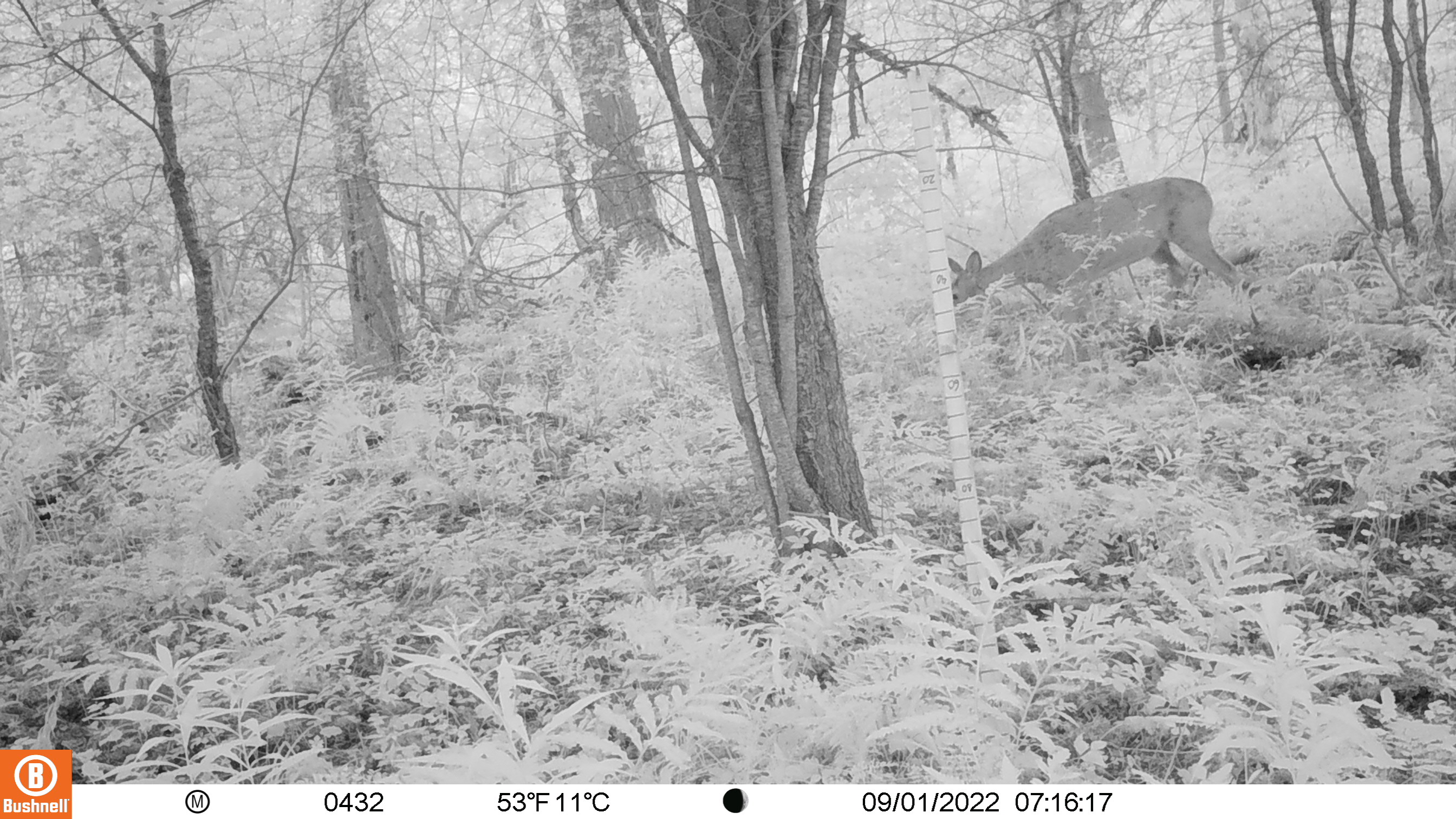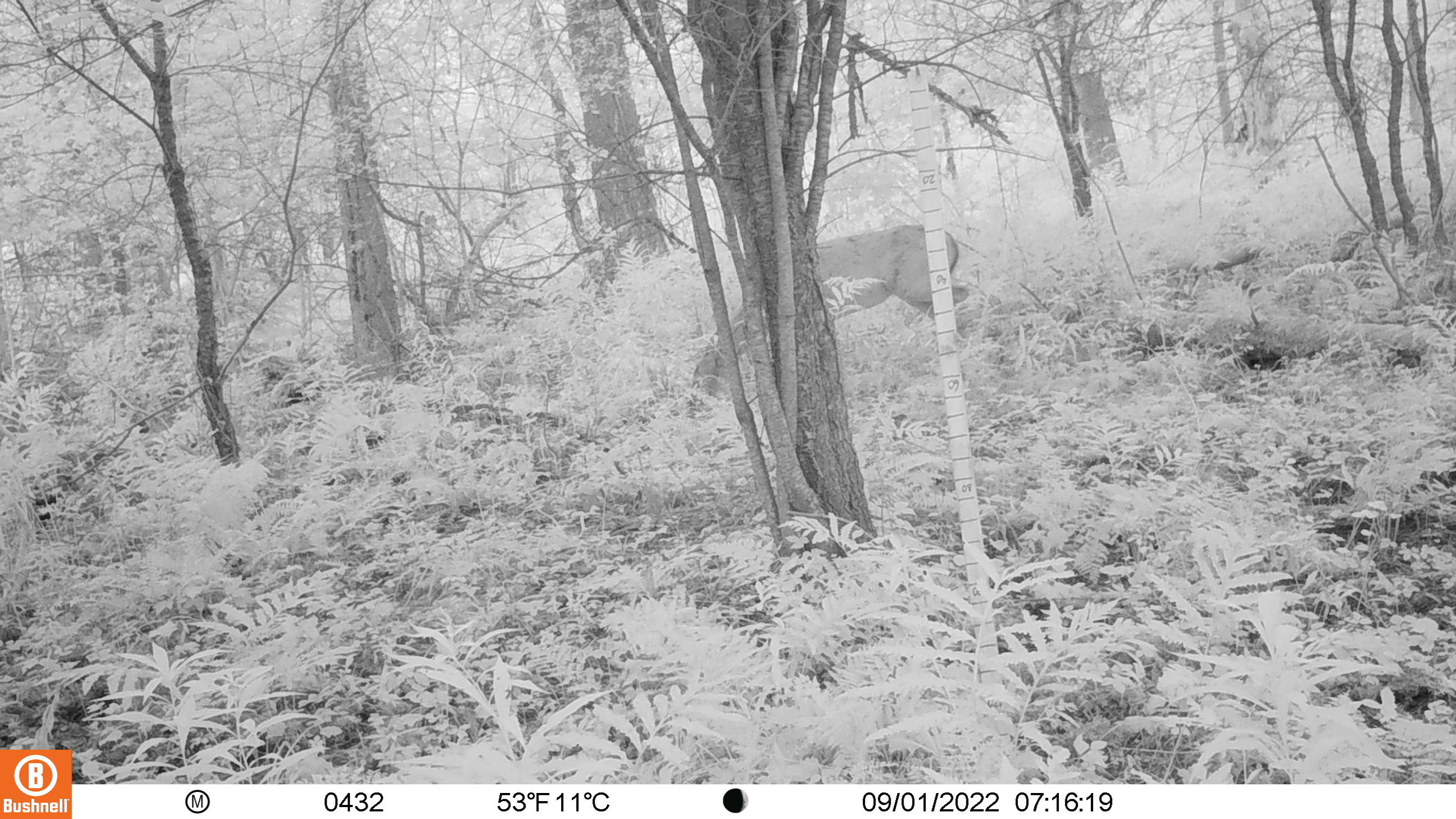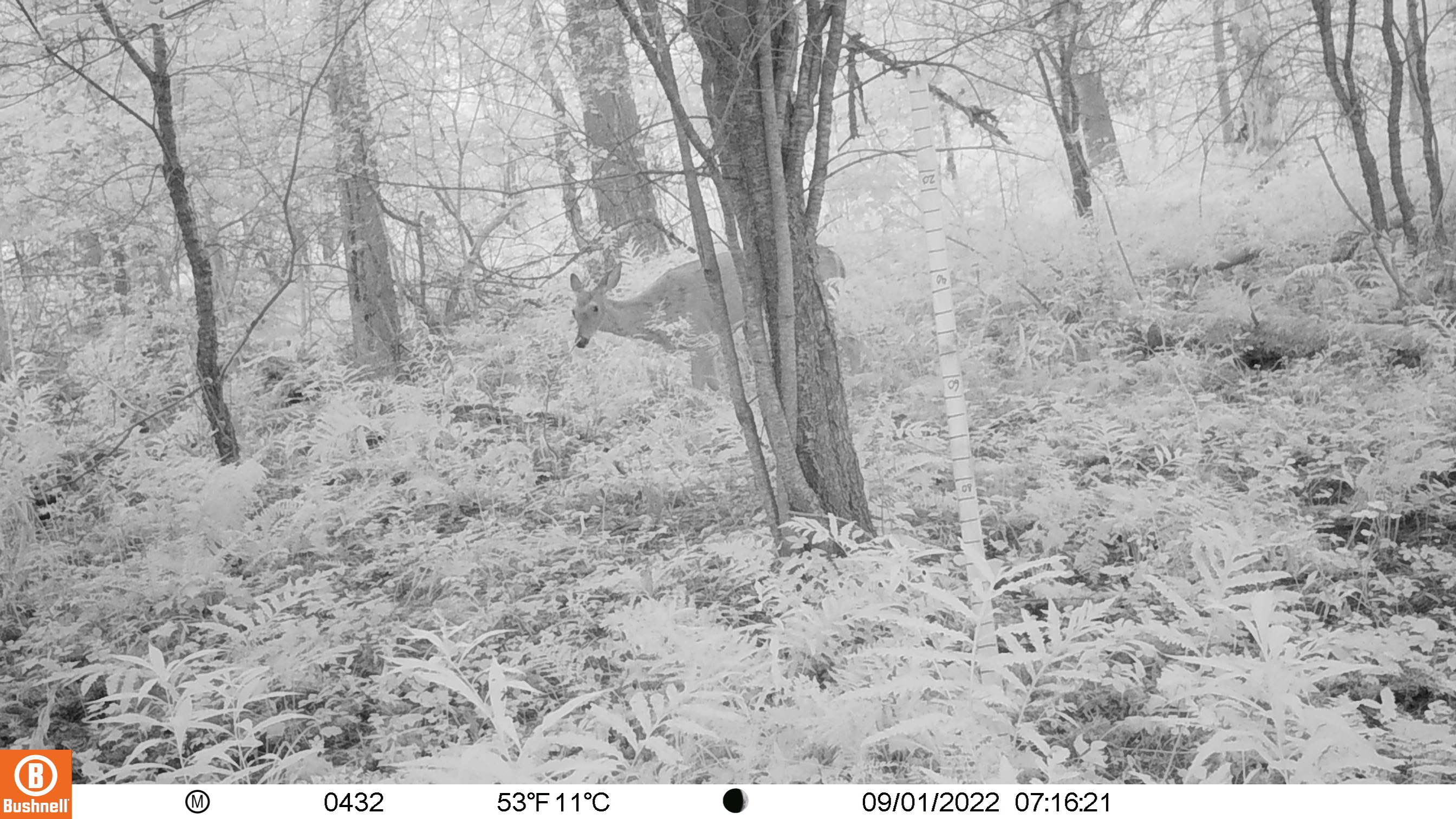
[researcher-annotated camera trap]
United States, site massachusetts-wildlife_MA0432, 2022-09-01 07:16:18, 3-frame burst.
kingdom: Animalia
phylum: Chordata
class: Mammalia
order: Artiodactyla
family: Cervidae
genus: Odocoileus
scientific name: Odocoileus virginianus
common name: white-tailed deer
White-tailed deer (Odocoileus virginianus).